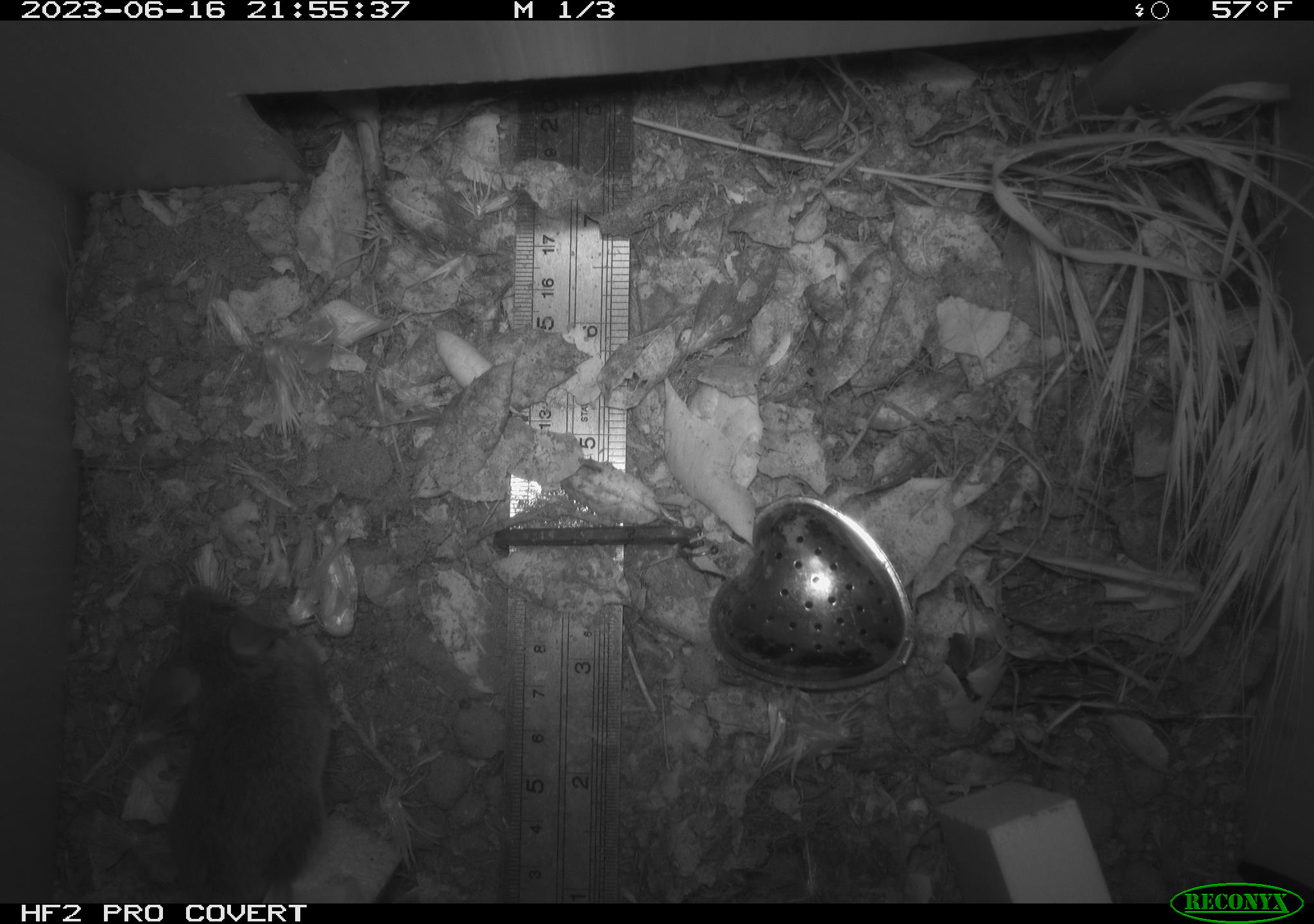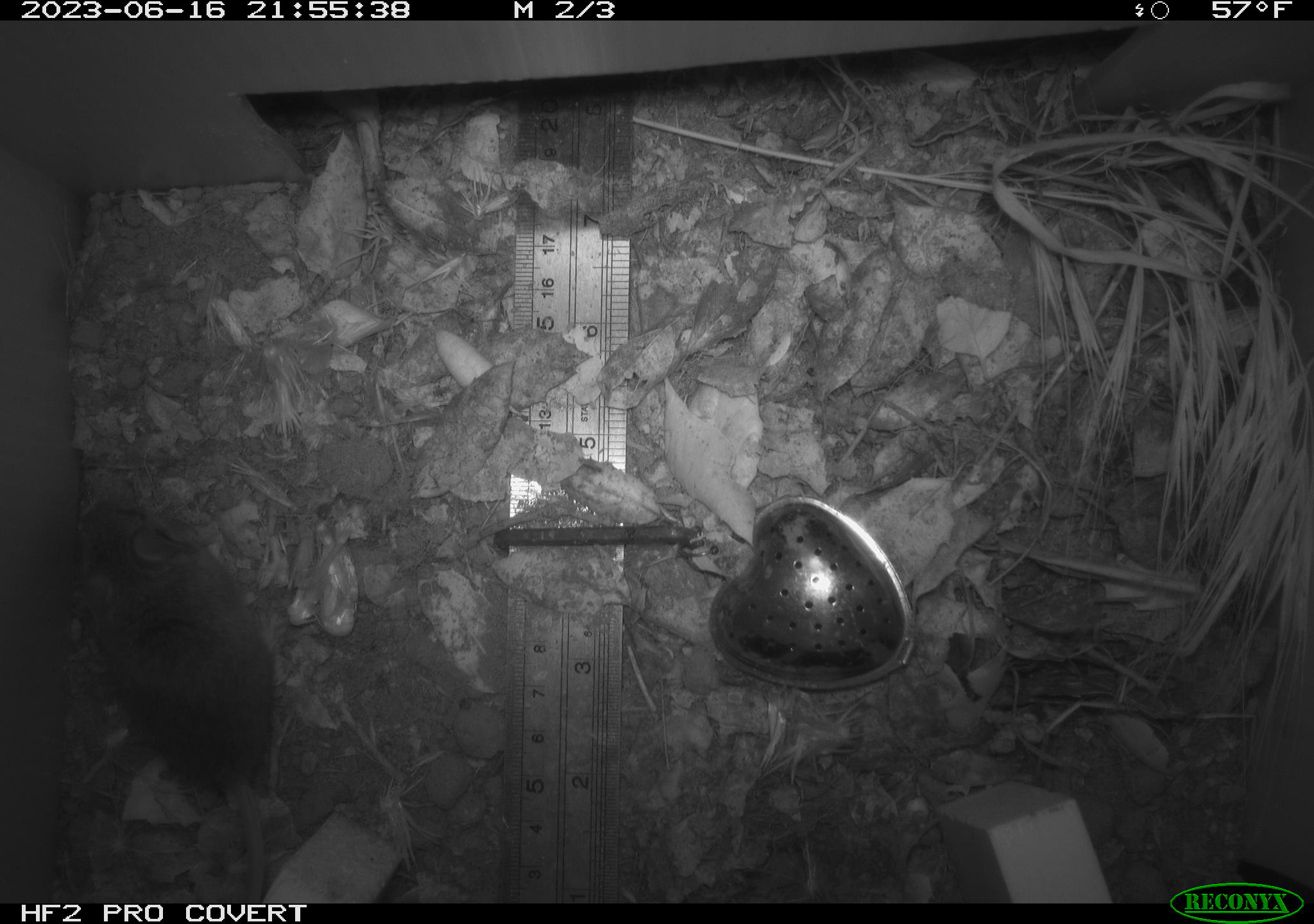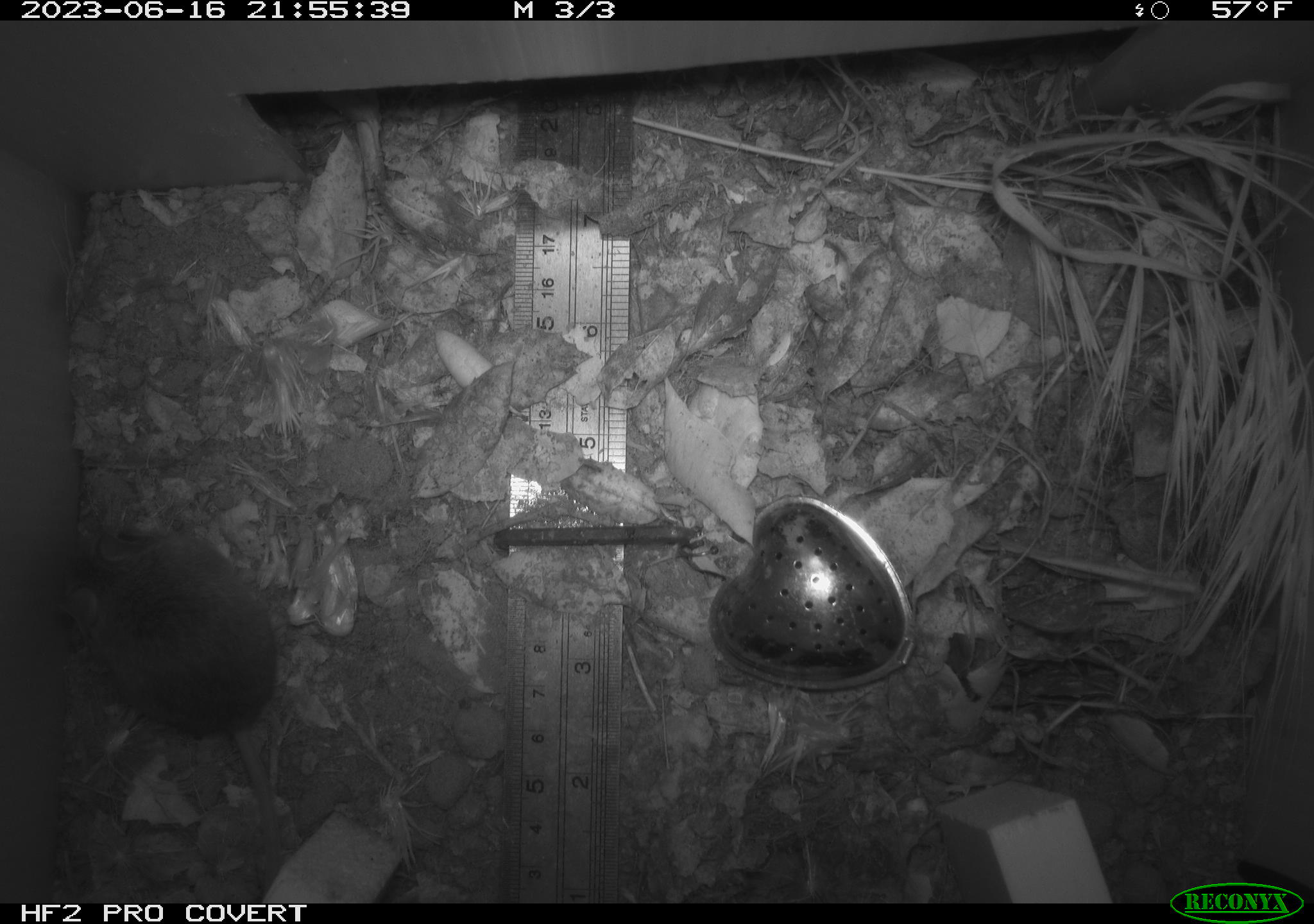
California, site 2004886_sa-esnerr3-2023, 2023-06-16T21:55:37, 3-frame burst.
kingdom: Animalia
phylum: Chordata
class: Mammalia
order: Rodentia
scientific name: Rodentia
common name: mouse species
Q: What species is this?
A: Mouse species (Rodentia).